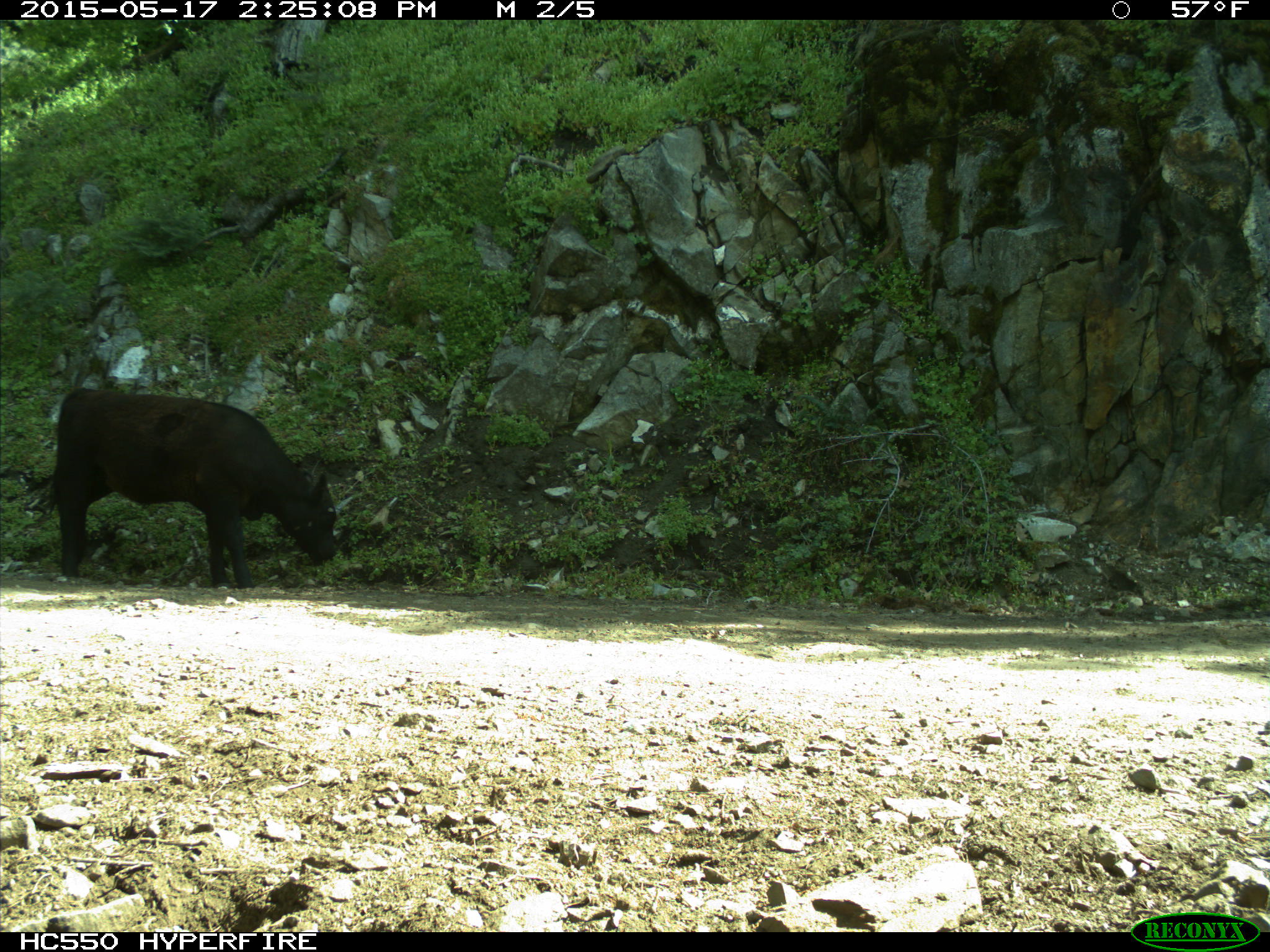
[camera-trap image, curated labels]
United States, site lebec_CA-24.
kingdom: Animalia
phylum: Chordata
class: Mammalia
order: Artiodactyla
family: Bovidae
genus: Bos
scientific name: Bos taurus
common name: domestic cow